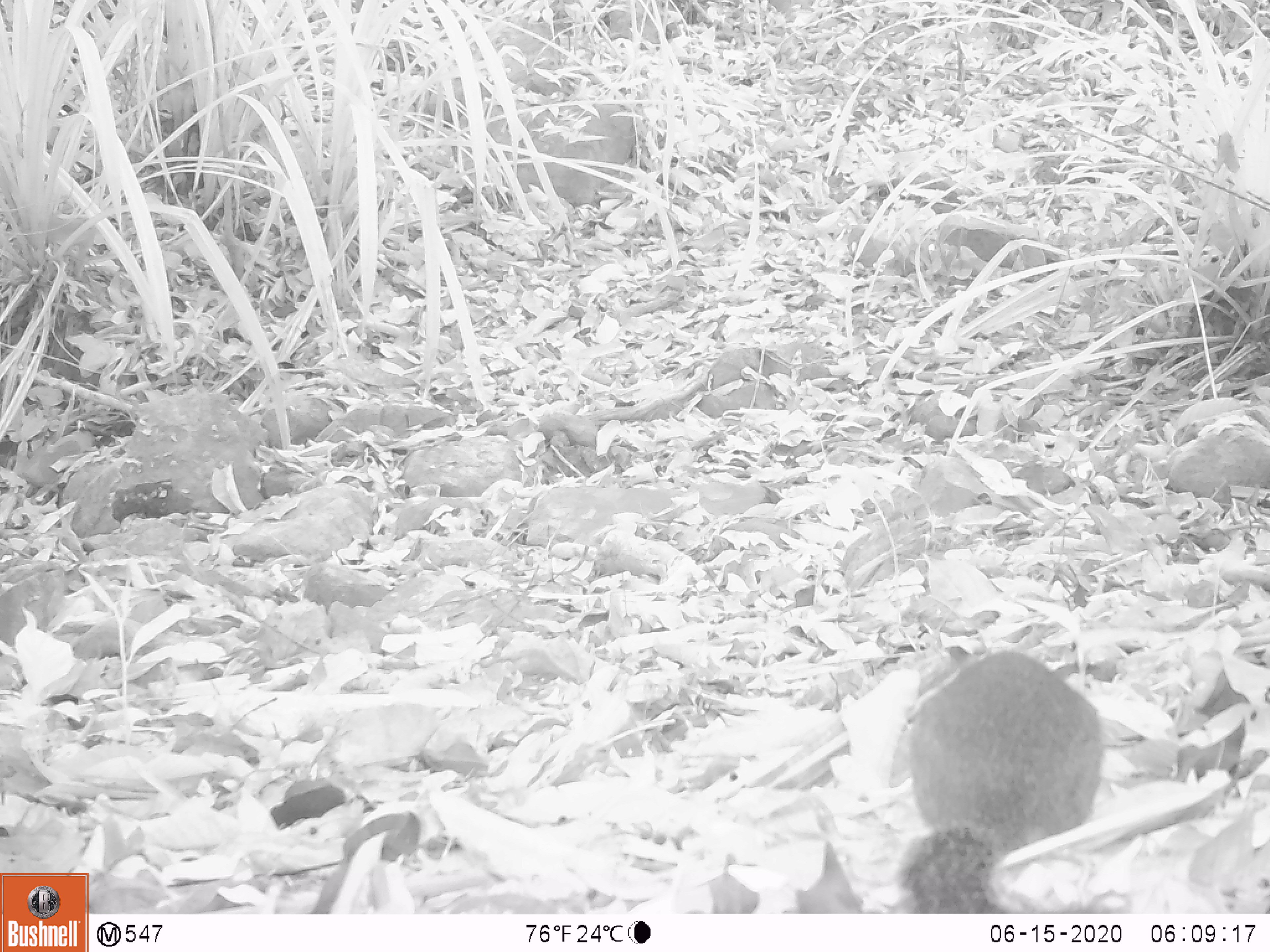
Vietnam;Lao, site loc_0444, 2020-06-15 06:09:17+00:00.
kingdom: Animalia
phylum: Chordata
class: Mammalia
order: Rodentia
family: Sciuridae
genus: Dremomys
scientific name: Dremomys rufigenis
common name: red-cheeked squirrel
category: red cheeked squirrel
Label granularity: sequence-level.